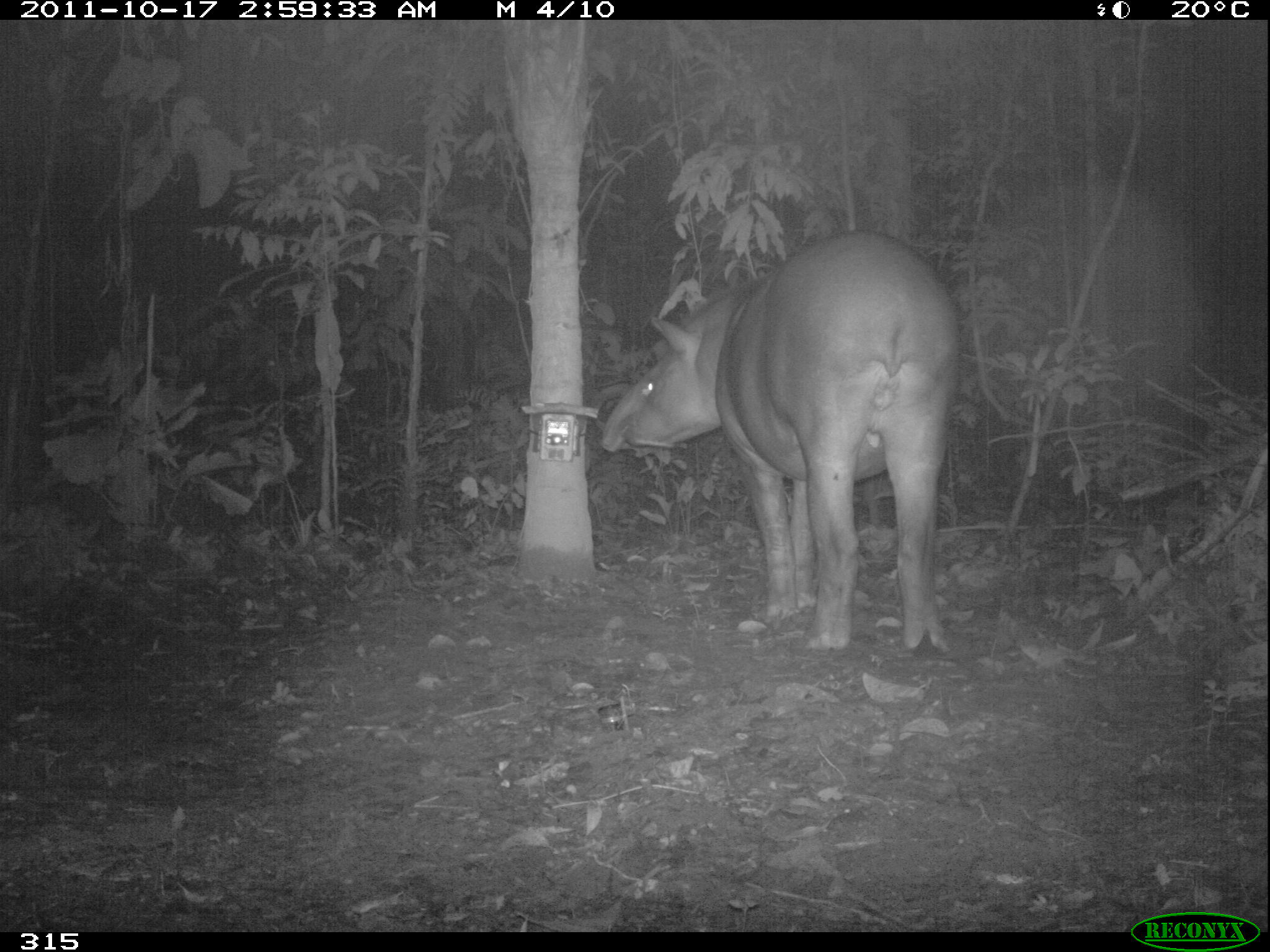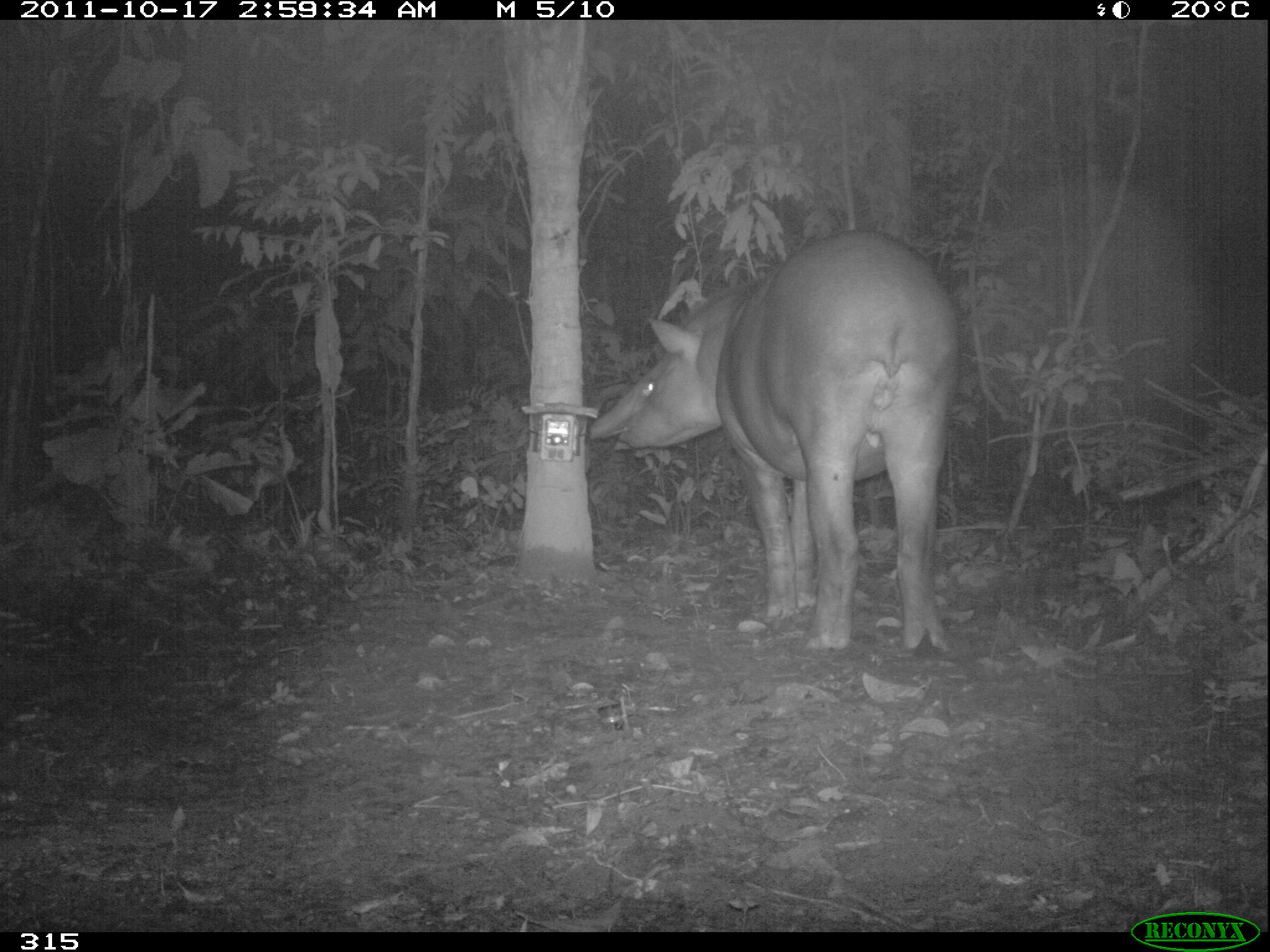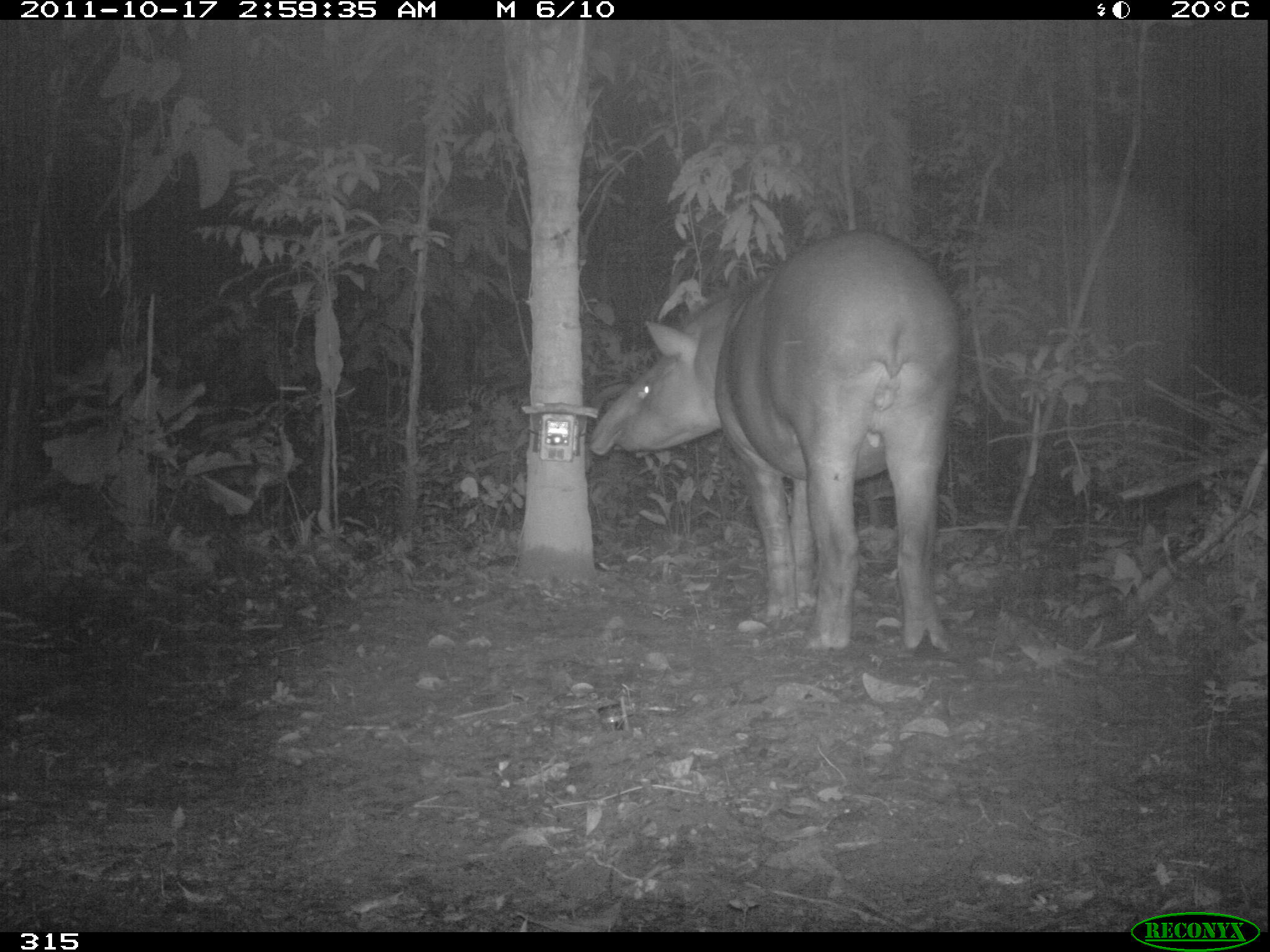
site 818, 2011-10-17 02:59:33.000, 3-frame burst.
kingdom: Animalia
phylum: Chordata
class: Mammalia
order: Perissodactyla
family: Tapiridae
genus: Tapirus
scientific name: Tapirus terrestris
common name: south american tapir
Tapirus terrestris (south american tapir).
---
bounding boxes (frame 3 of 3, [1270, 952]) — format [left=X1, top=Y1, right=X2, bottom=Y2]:
tapirus terrestris: [left=589, top=230, right=960, bottom=652]